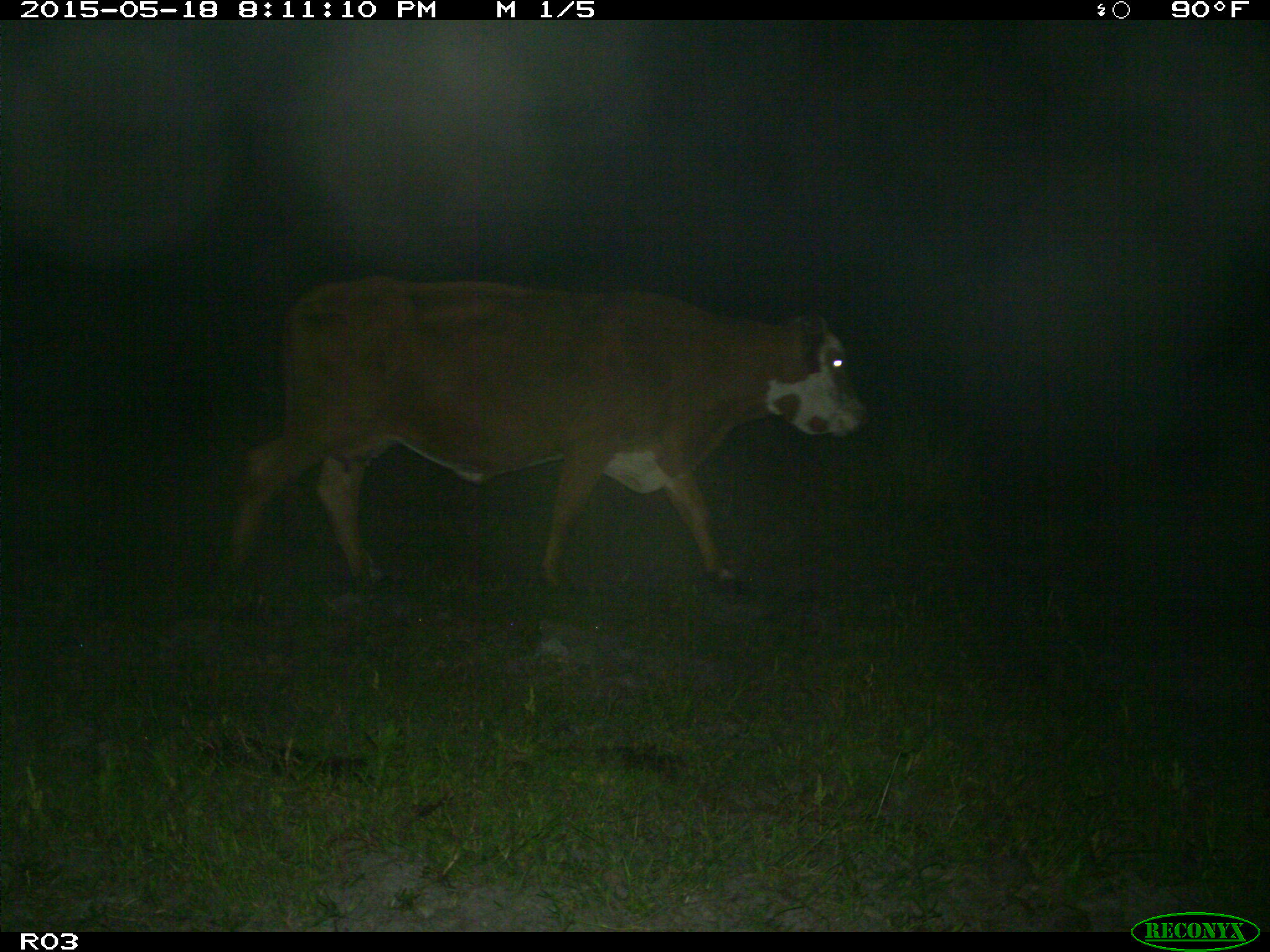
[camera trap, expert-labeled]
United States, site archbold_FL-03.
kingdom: Animalia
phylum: Chordata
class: Mammalia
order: Artiodactyla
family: Bovidae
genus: Bos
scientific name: Bos taurus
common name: domestic cow